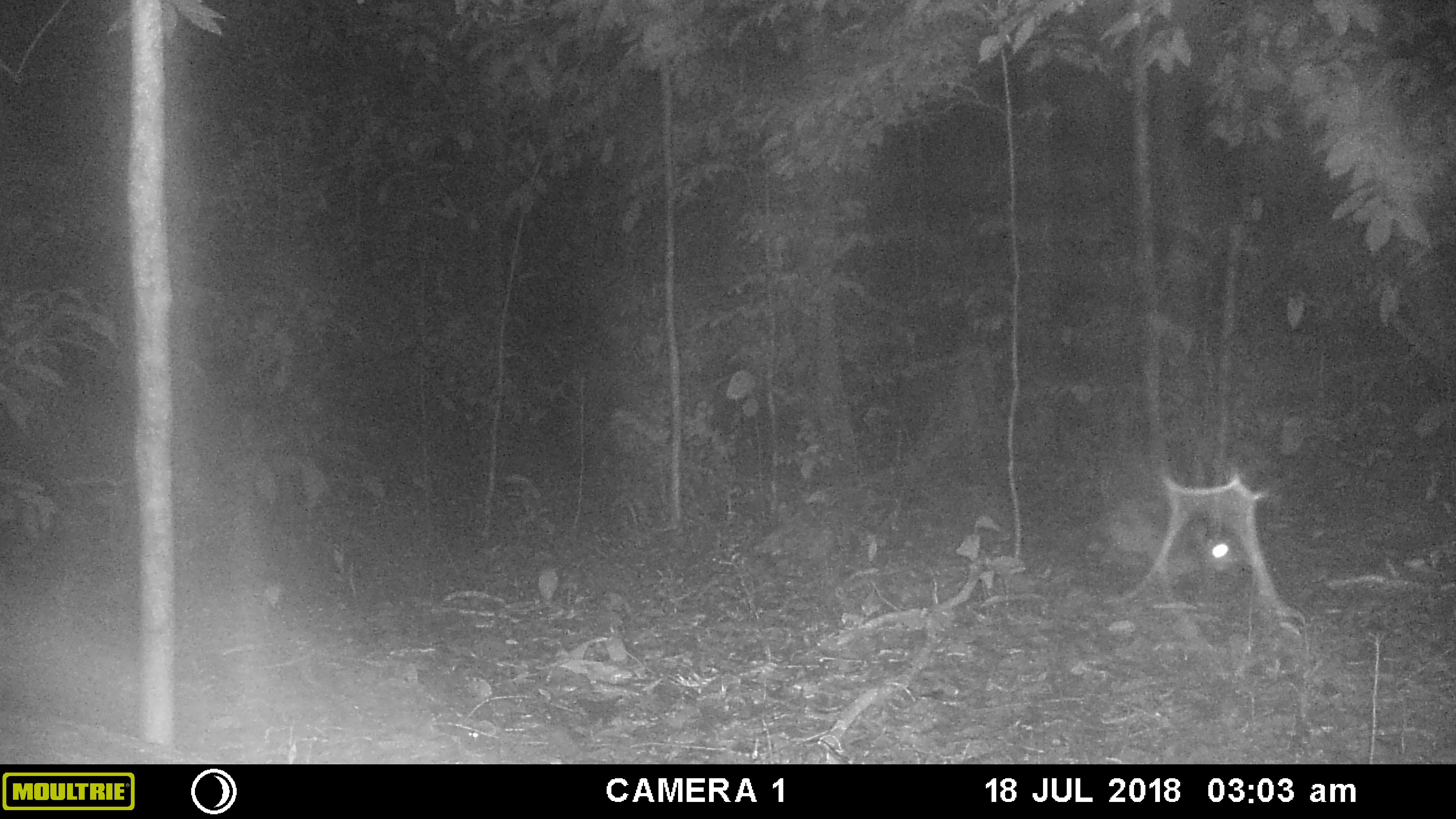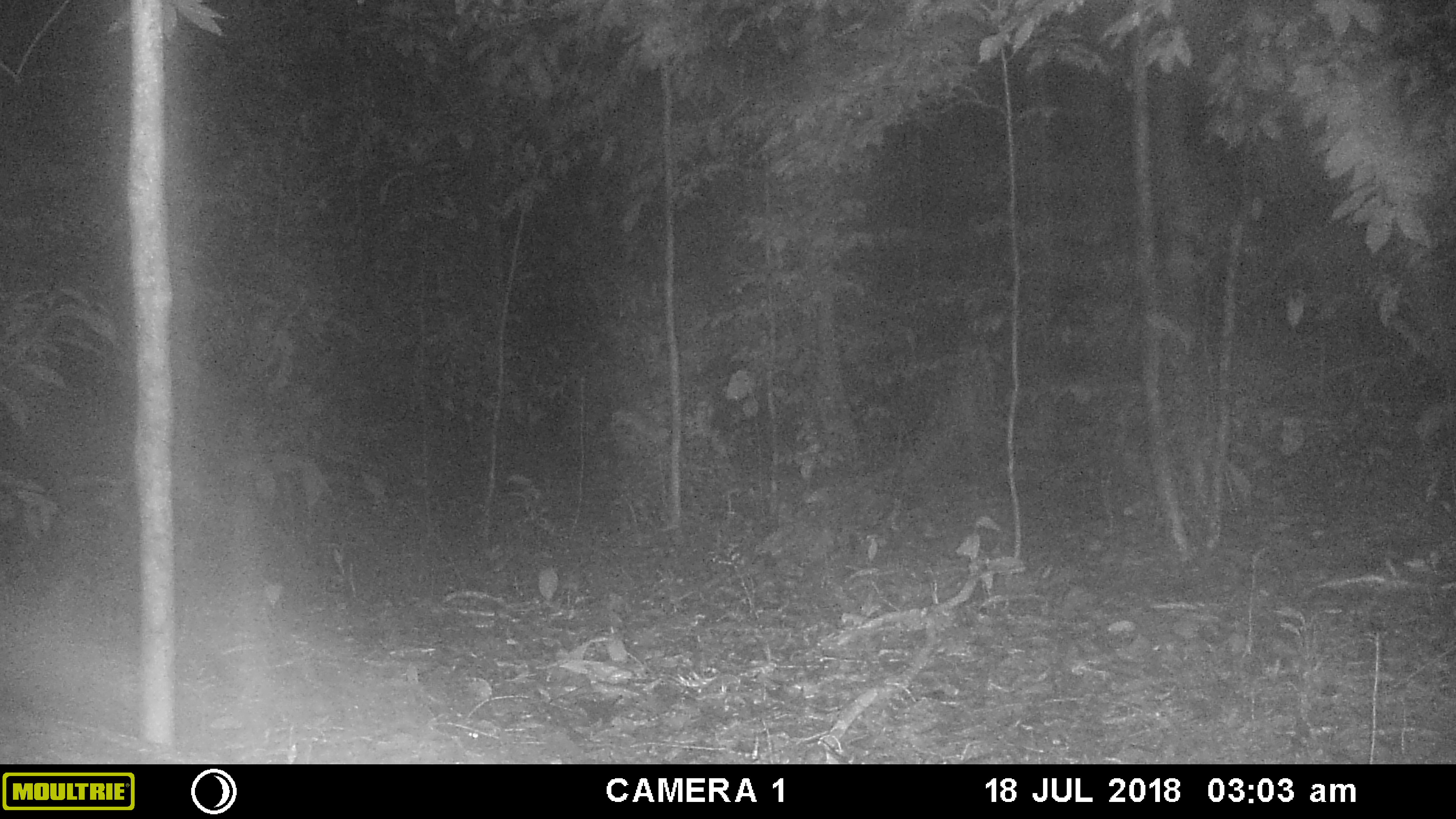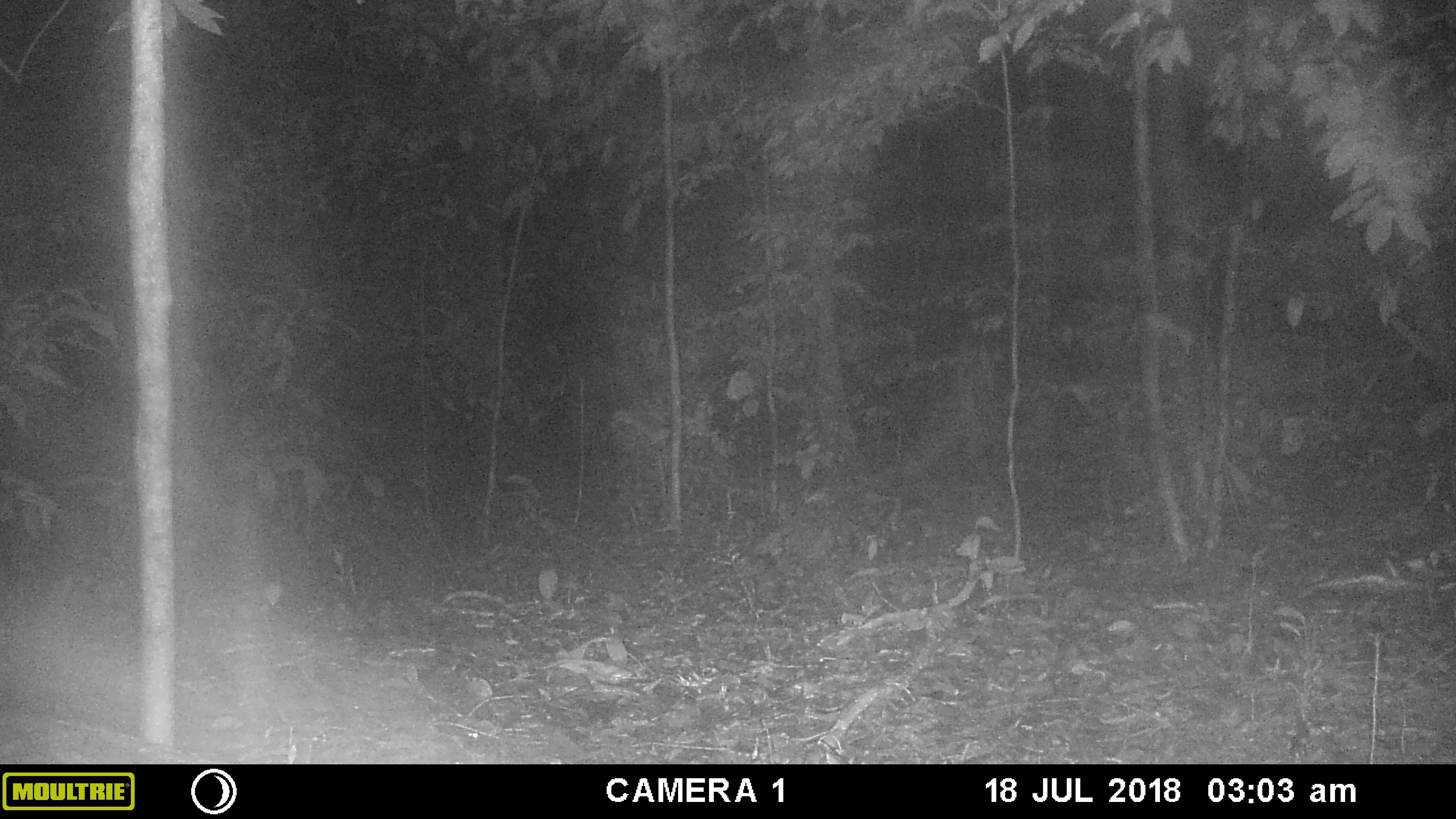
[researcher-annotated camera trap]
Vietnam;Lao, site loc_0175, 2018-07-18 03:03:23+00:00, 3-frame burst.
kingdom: Animalia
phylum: Chordata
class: Mammalia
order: Lagomorpha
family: Leporidae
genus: Nesolagus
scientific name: Nesolagus timminsi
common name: annamite striped rabbit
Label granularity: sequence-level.